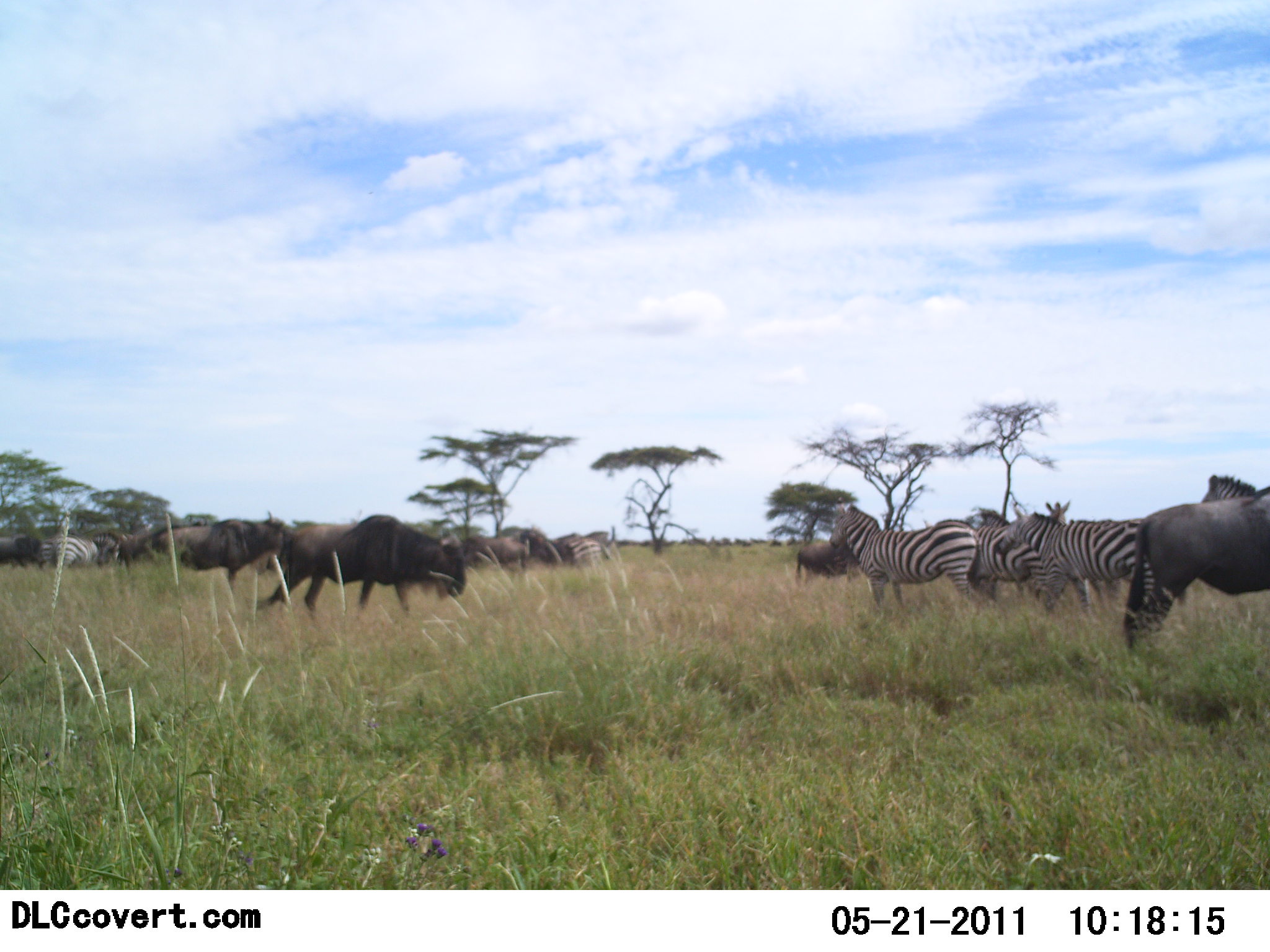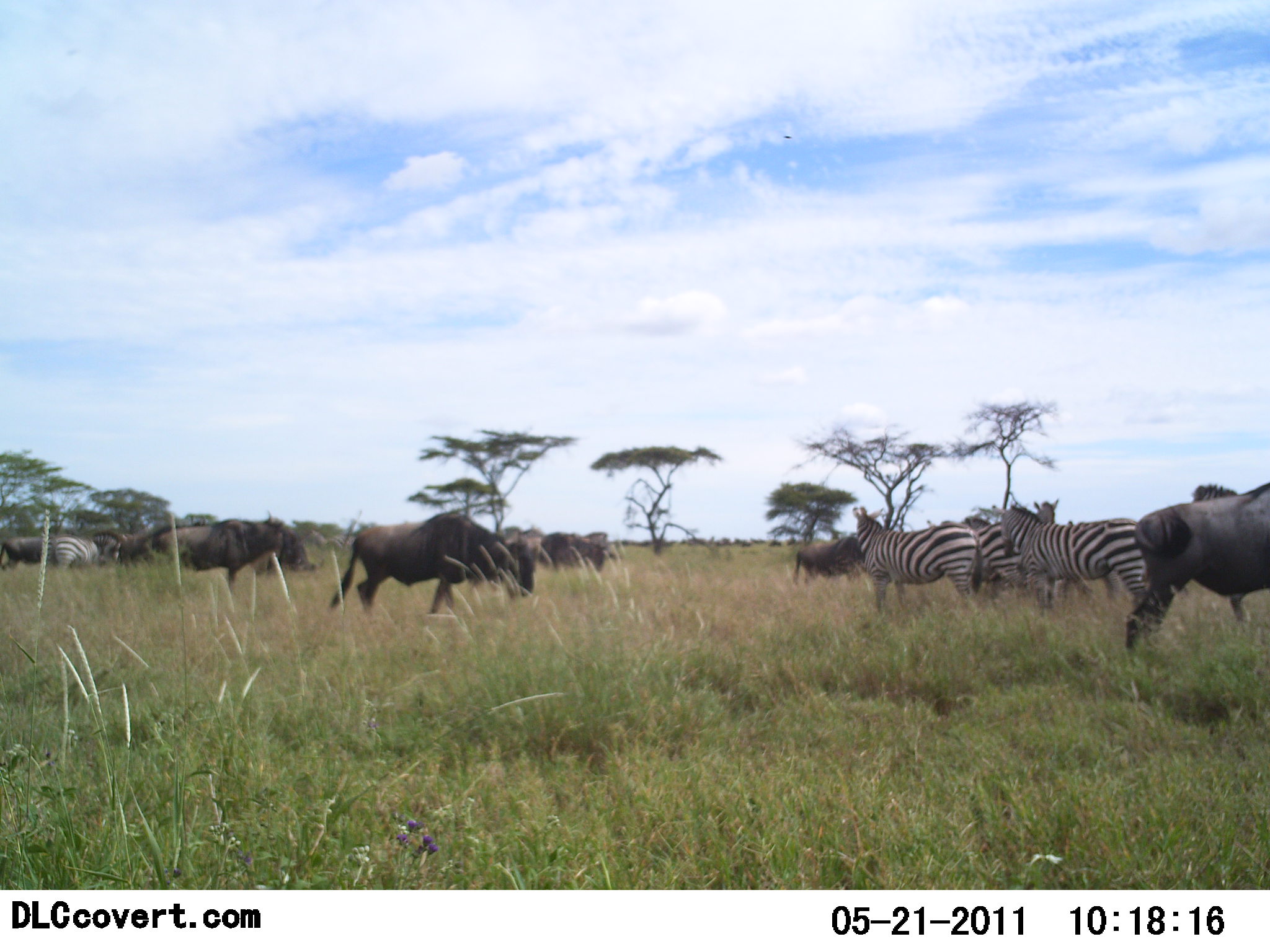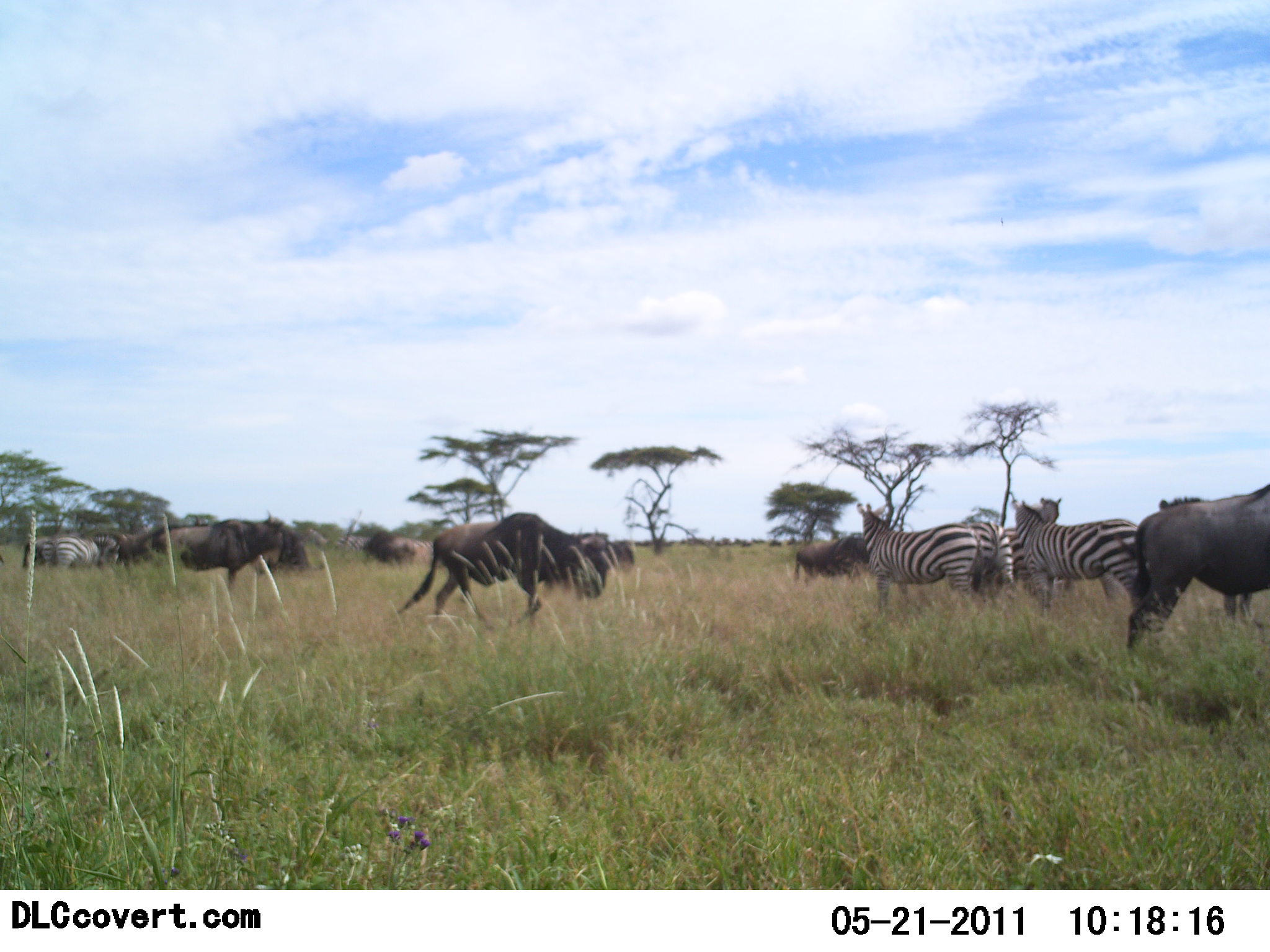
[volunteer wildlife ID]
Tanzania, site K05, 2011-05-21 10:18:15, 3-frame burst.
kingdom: Animalia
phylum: Chordata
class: Mammalia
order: Artiodactyla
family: Bovidae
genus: Connochaetes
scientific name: Connochaetes taurinus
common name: blue wildebeest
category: wildebeest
Wildebeest (blue wildebeest) (Connochaetes taurinus), count 7. Behavior (volunteer vote fractions): standing 45%, resting 0%, moving 64%, interacting 9%. Young present (vote fraction): 0%. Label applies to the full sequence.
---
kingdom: Animalia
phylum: Chordata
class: Mammalia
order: Perissodactyla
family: Equidae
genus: Equus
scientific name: Equus quagga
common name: plains zebra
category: zebra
Zebra (plains zebra) (Equus quagga), count 5. Behavior (volunteer vote fractions): standing 83%, resting 0%, moving 17%, interacting 8%. Young present (vote fraction): 0%. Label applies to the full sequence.